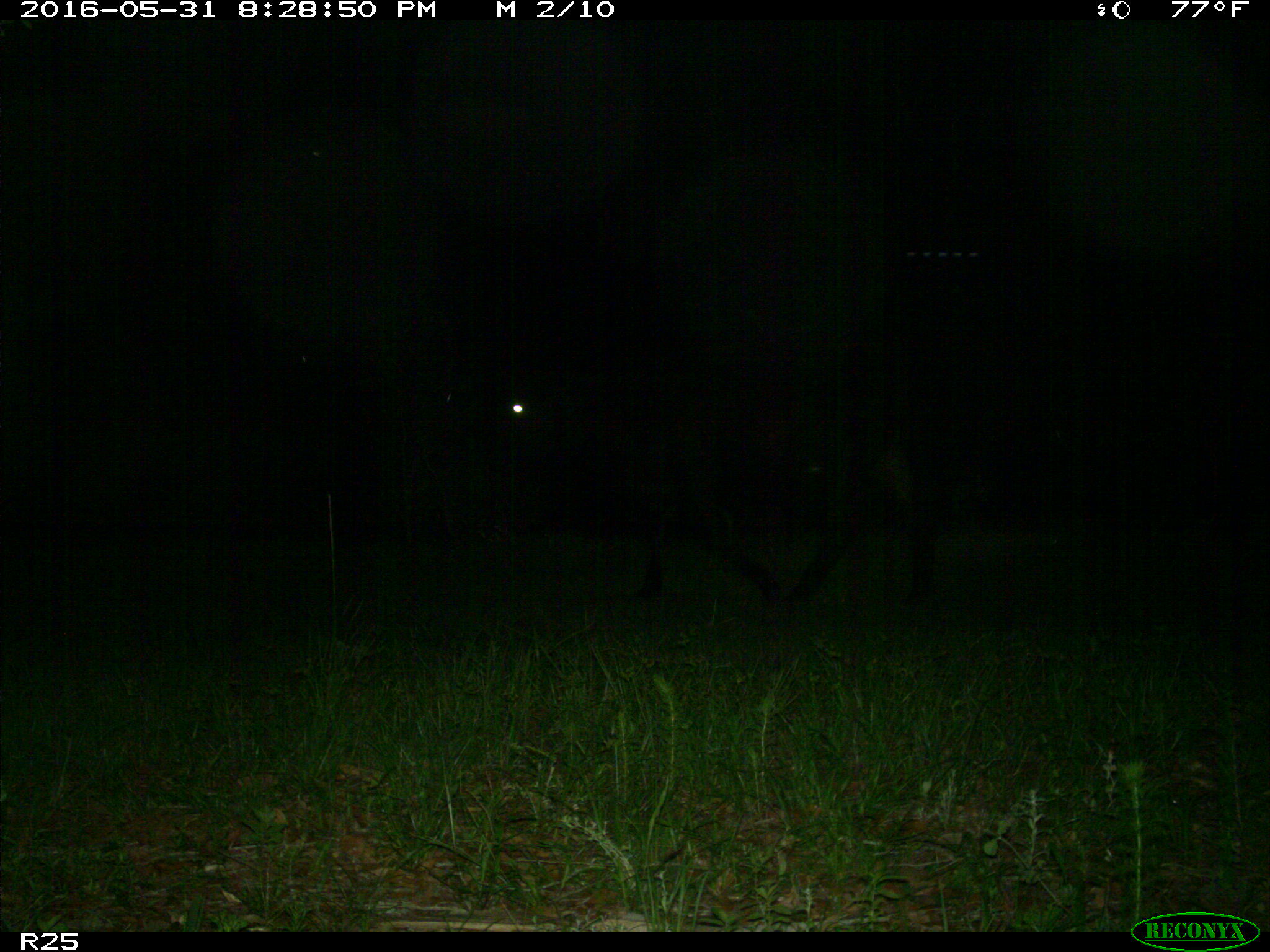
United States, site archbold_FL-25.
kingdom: Animalia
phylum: Chordata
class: Mammalia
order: Artiodactyla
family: Bovidae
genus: Bos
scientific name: Bos taurus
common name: domestic cow